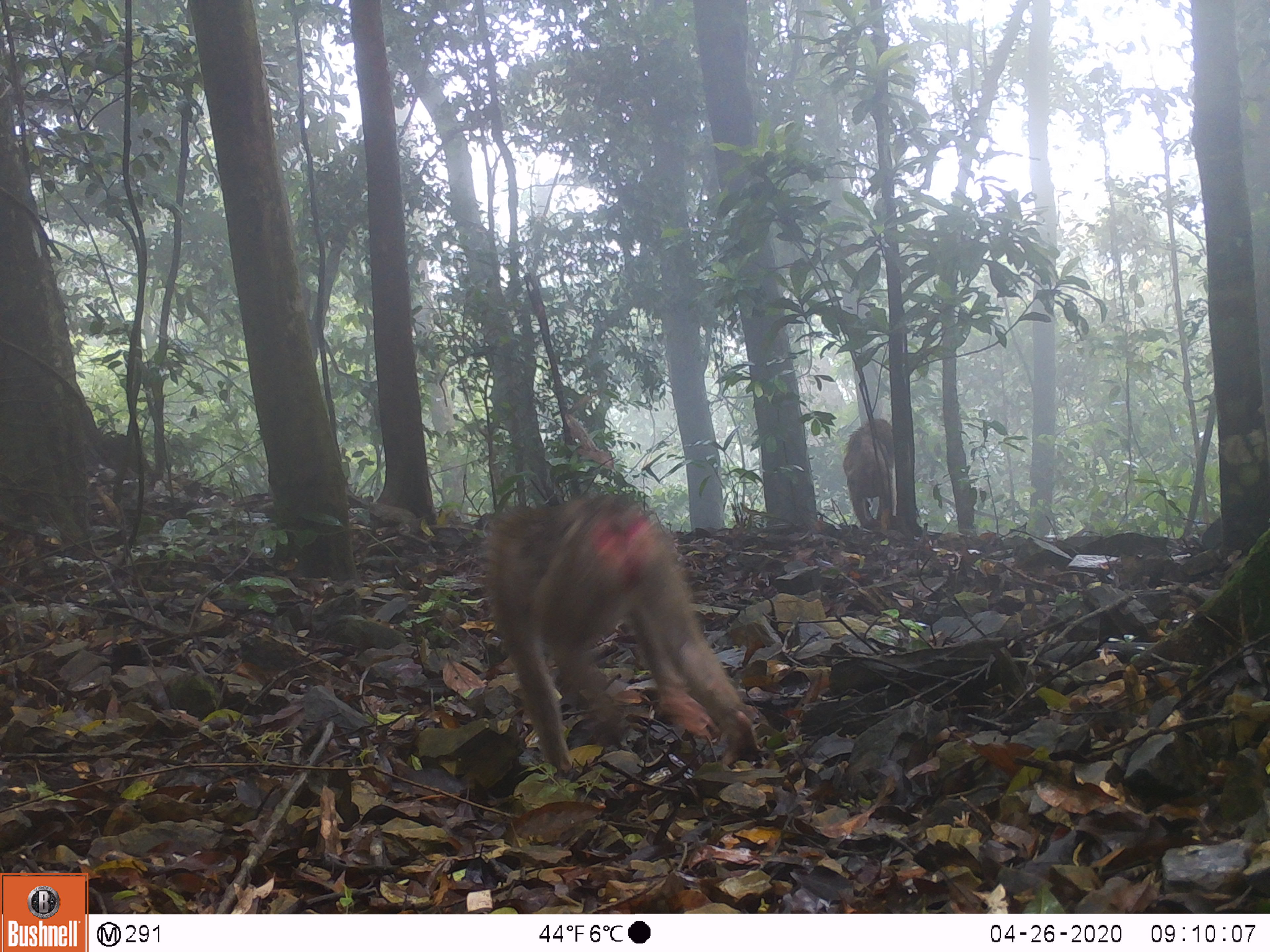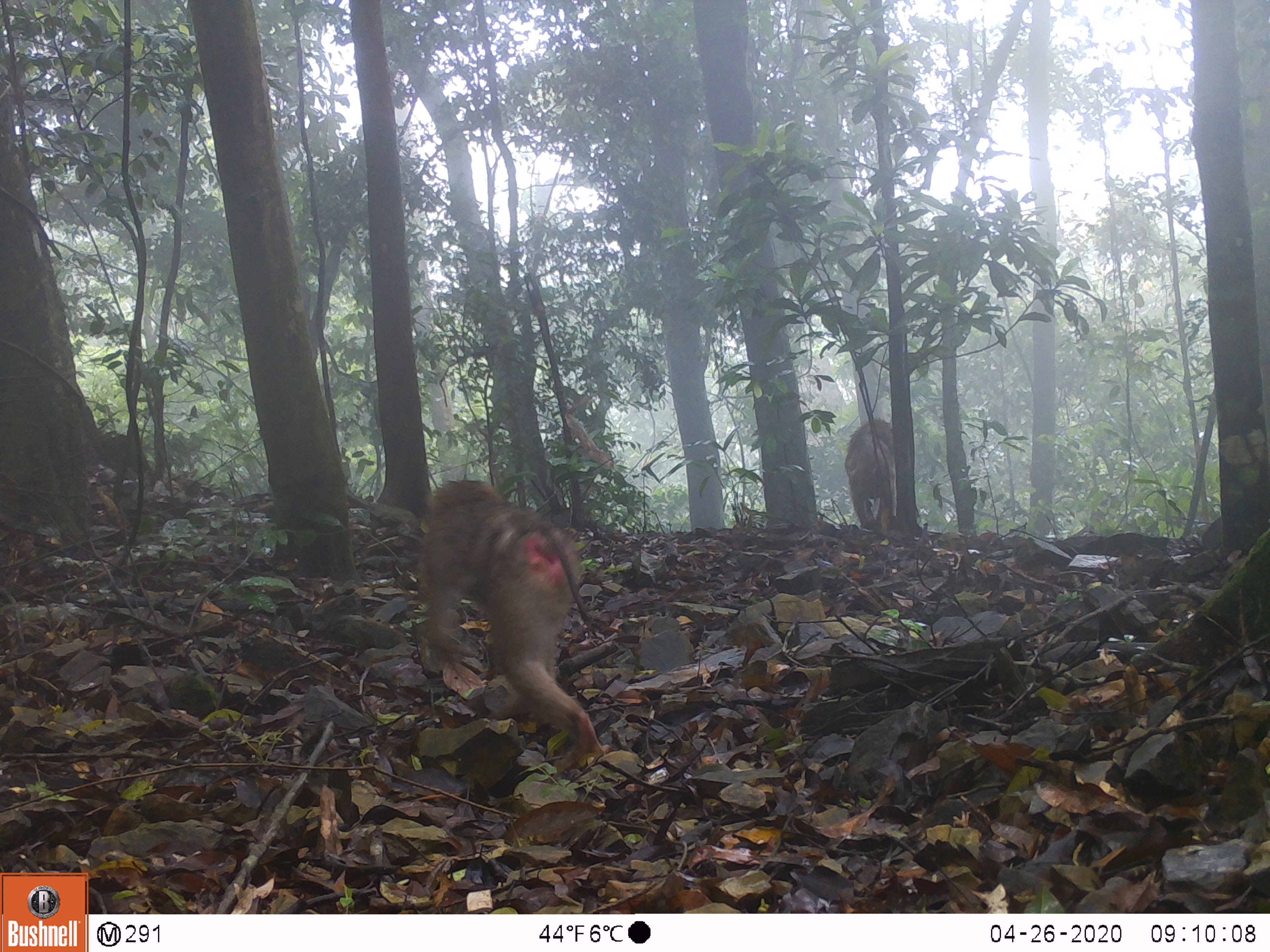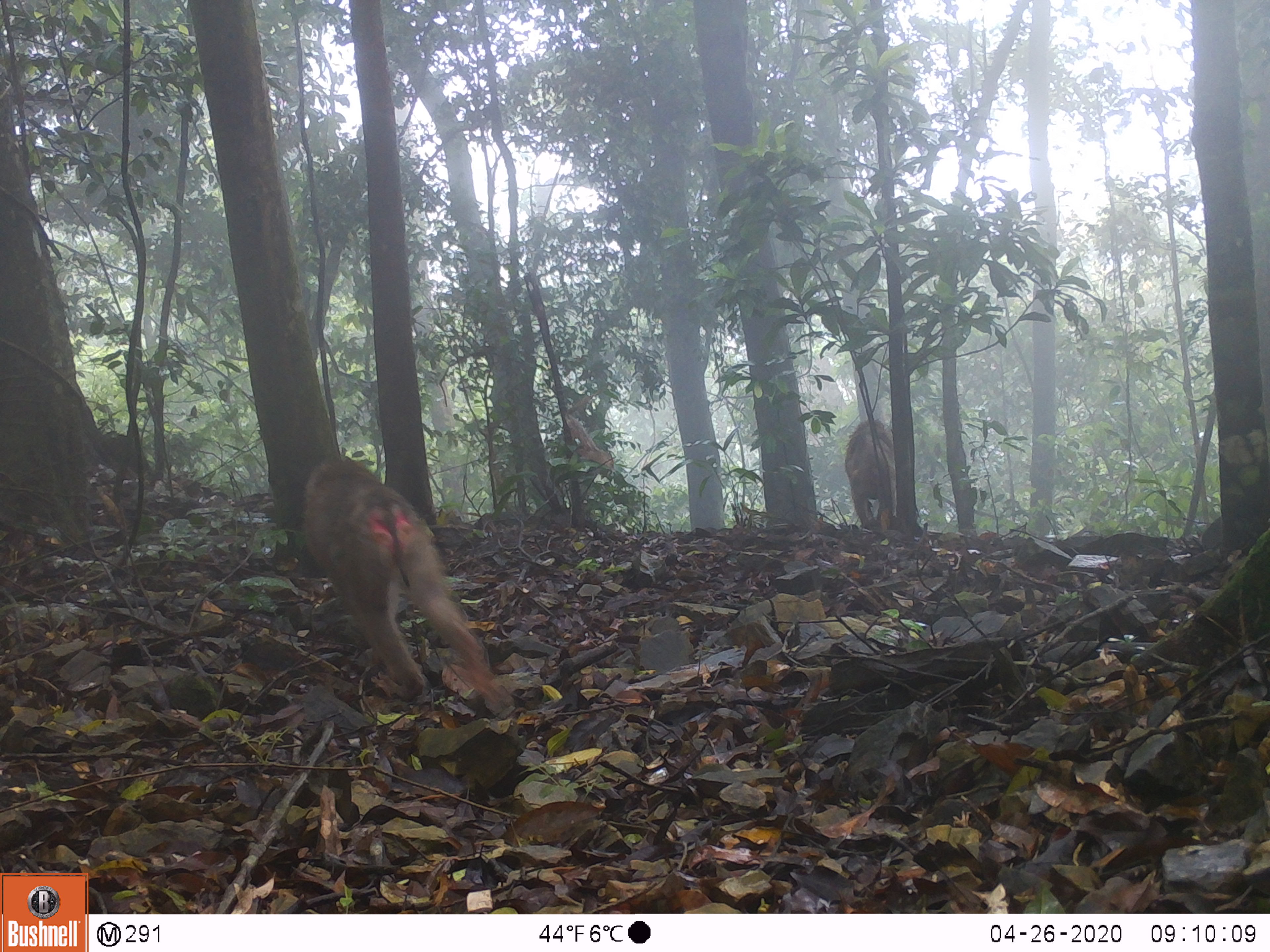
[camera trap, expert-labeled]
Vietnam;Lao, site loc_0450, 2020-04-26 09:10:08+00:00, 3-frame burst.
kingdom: Animalia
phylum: Chordata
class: Mammalia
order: Primates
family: Cercopithecidae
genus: Macaca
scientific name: Macaca nemestrina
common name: pig-tailed macaque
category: pig tailed macaque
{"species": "pig tailed macaque (pig-tailed macaque) (Macaca nemestrina)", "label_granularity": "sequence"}